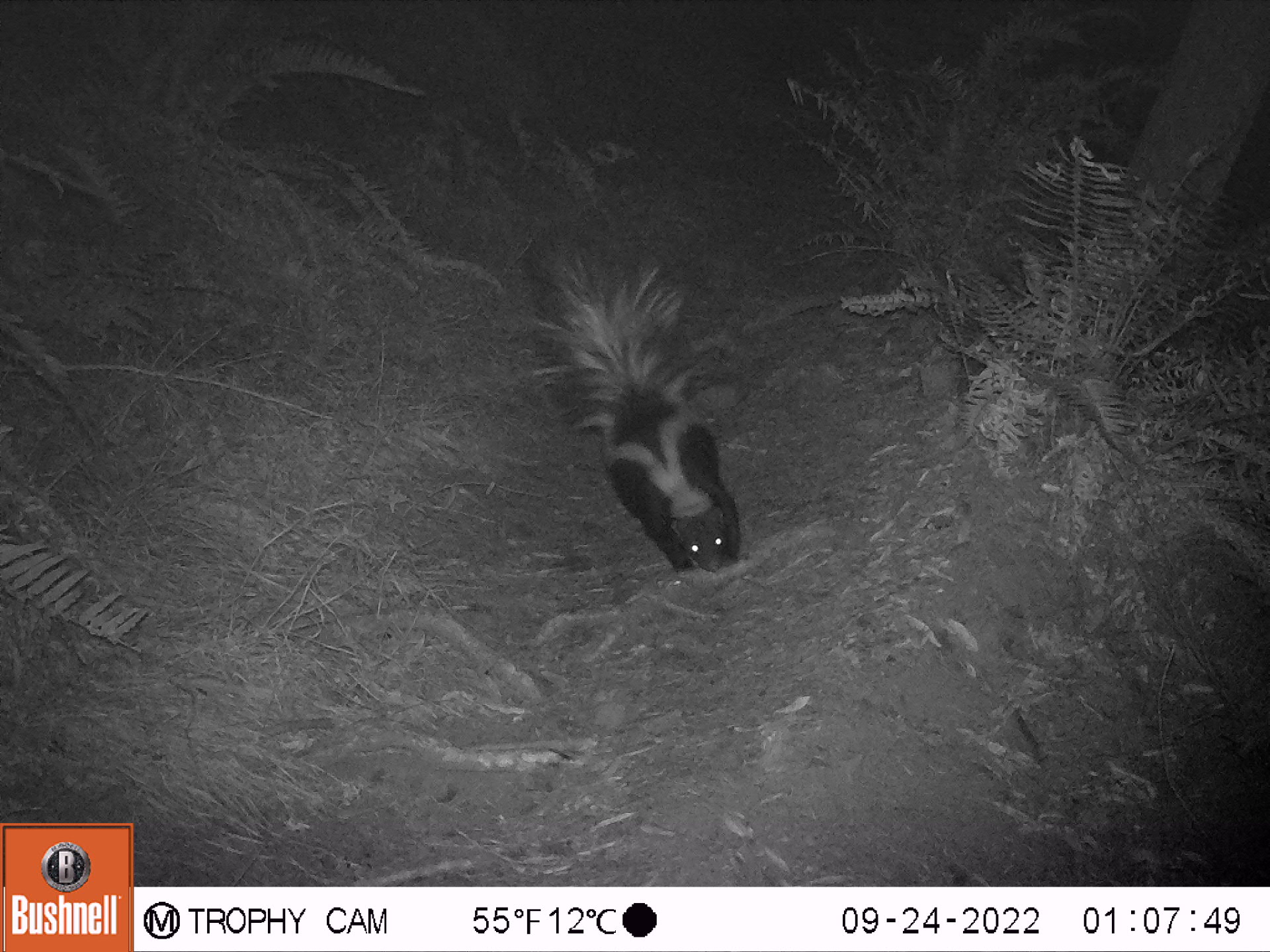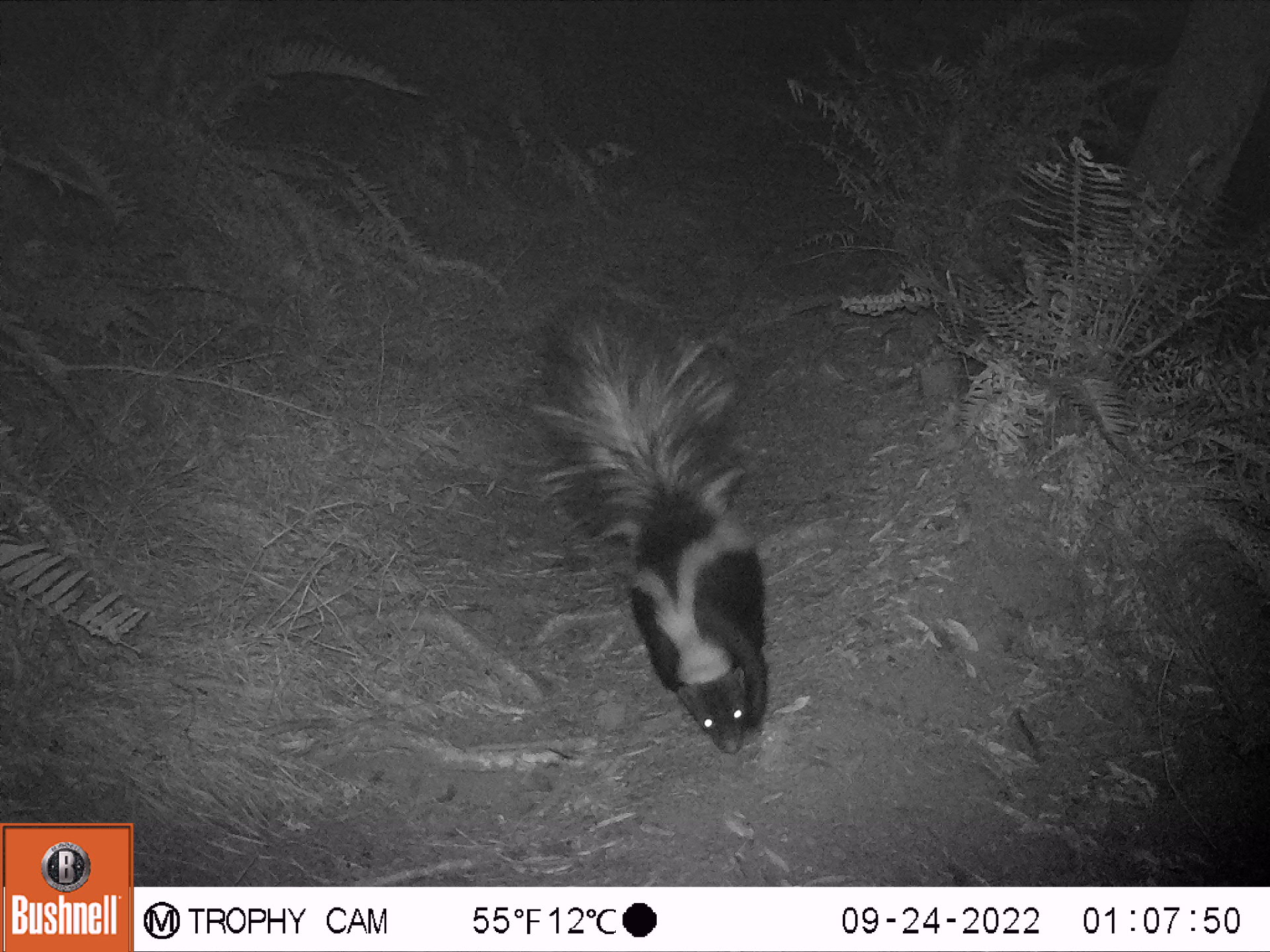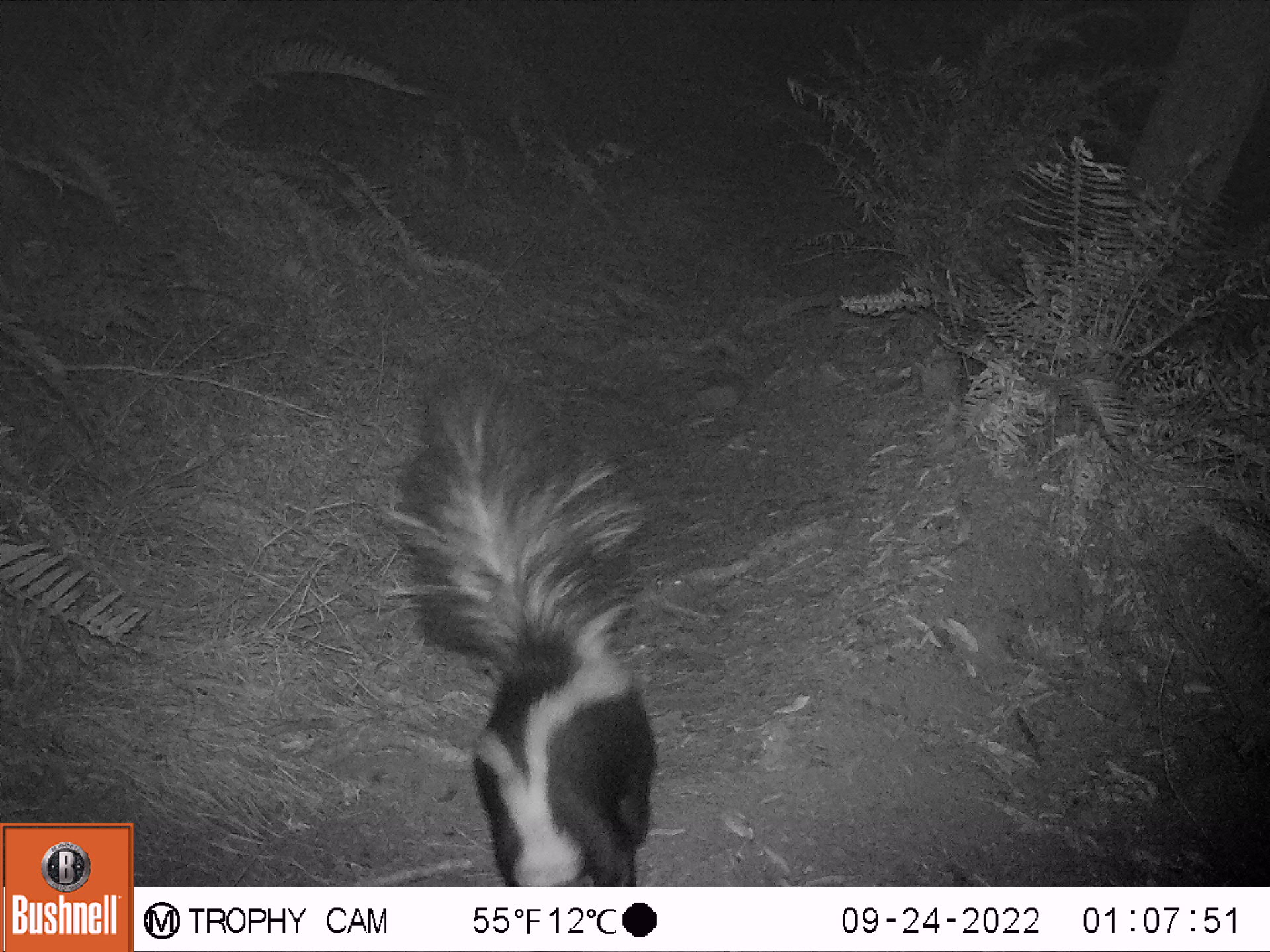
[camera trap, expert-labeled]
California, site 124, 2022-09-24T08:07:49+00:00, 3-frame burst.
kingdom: Animalia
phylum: Chordata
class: Mammalia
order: Carnivora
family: Mephitidae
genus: Mephitis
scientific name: Mephitis mephitis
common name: striped skunk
Striped skunk (Mephitis mephitis).